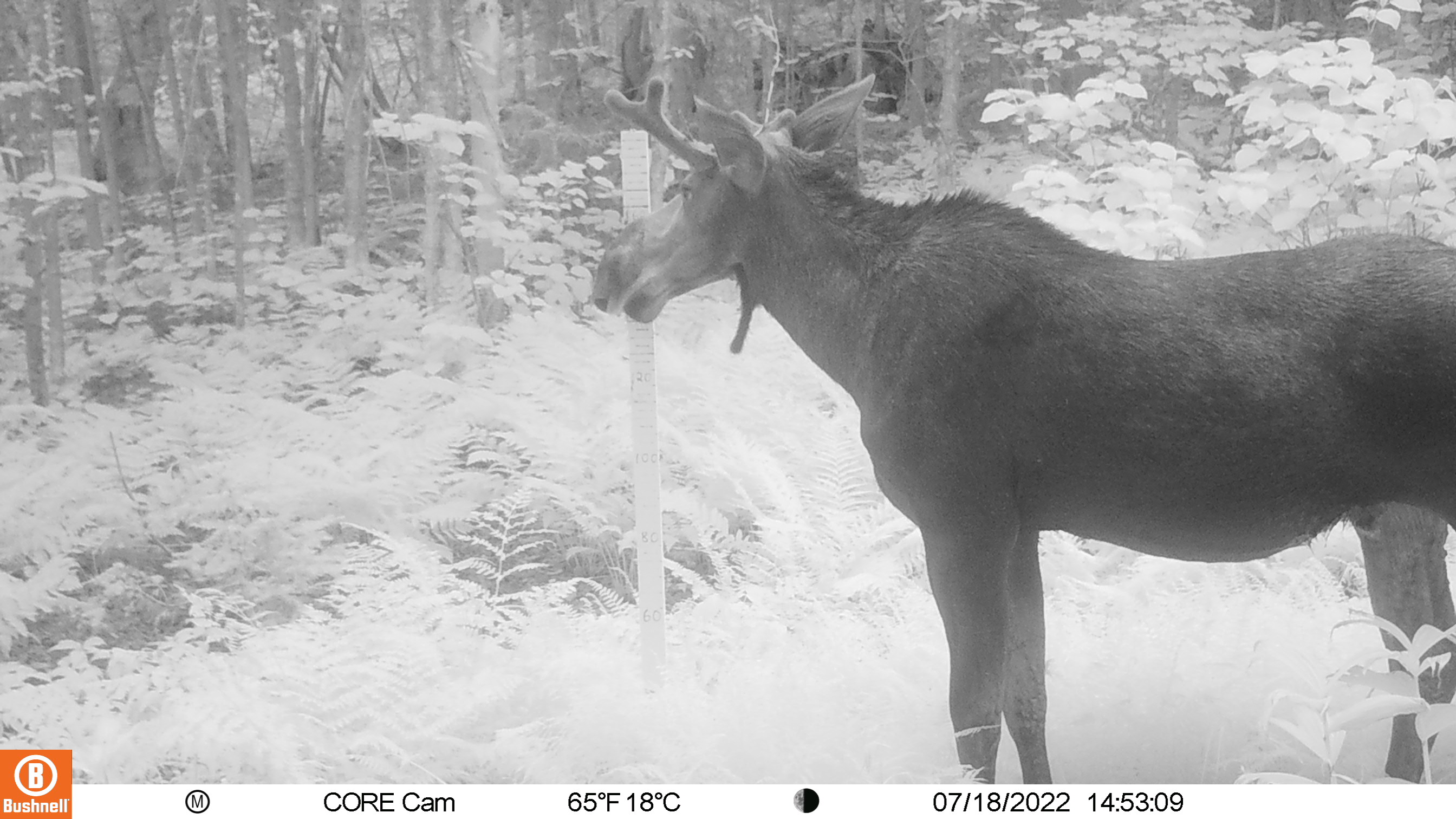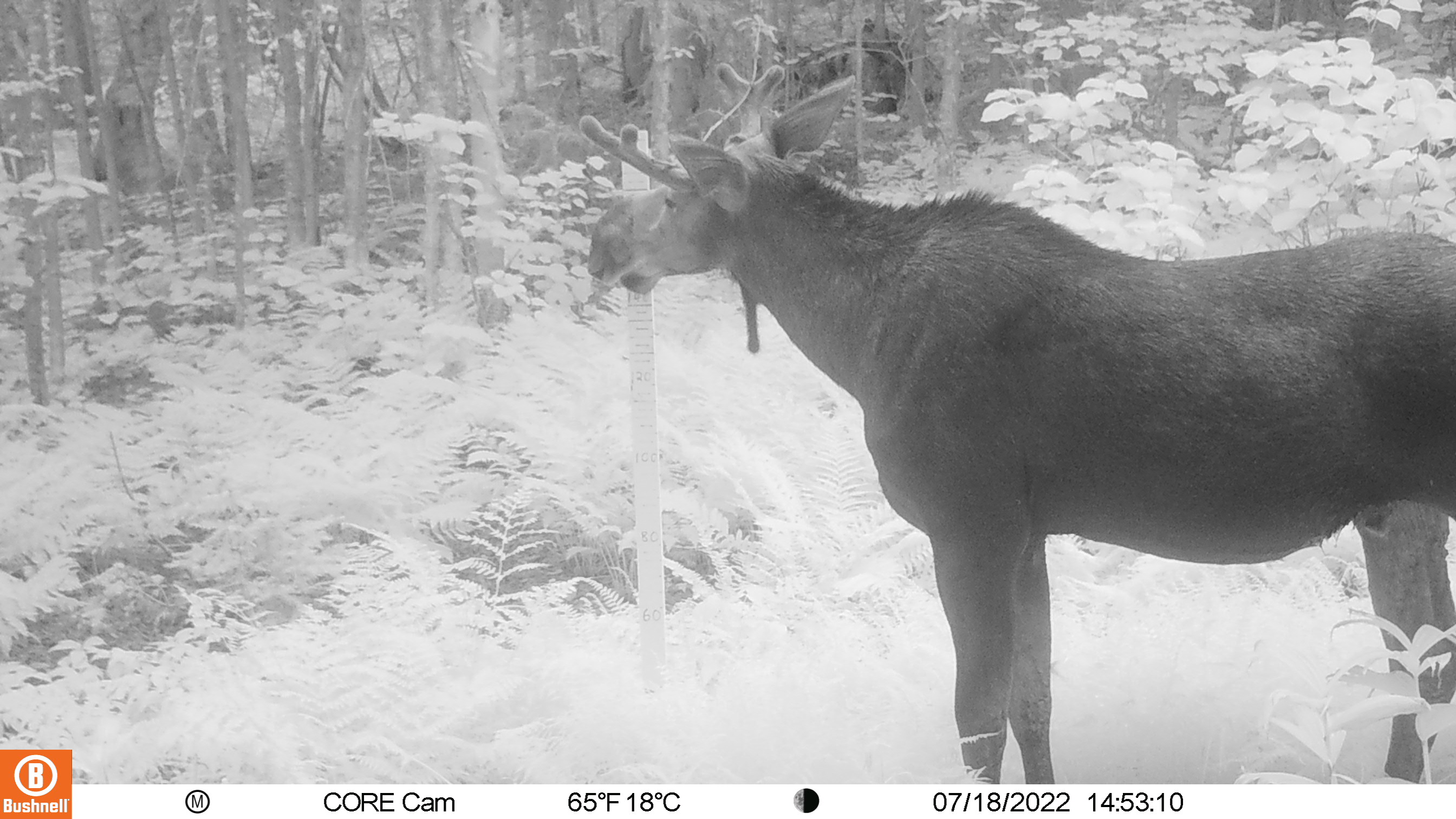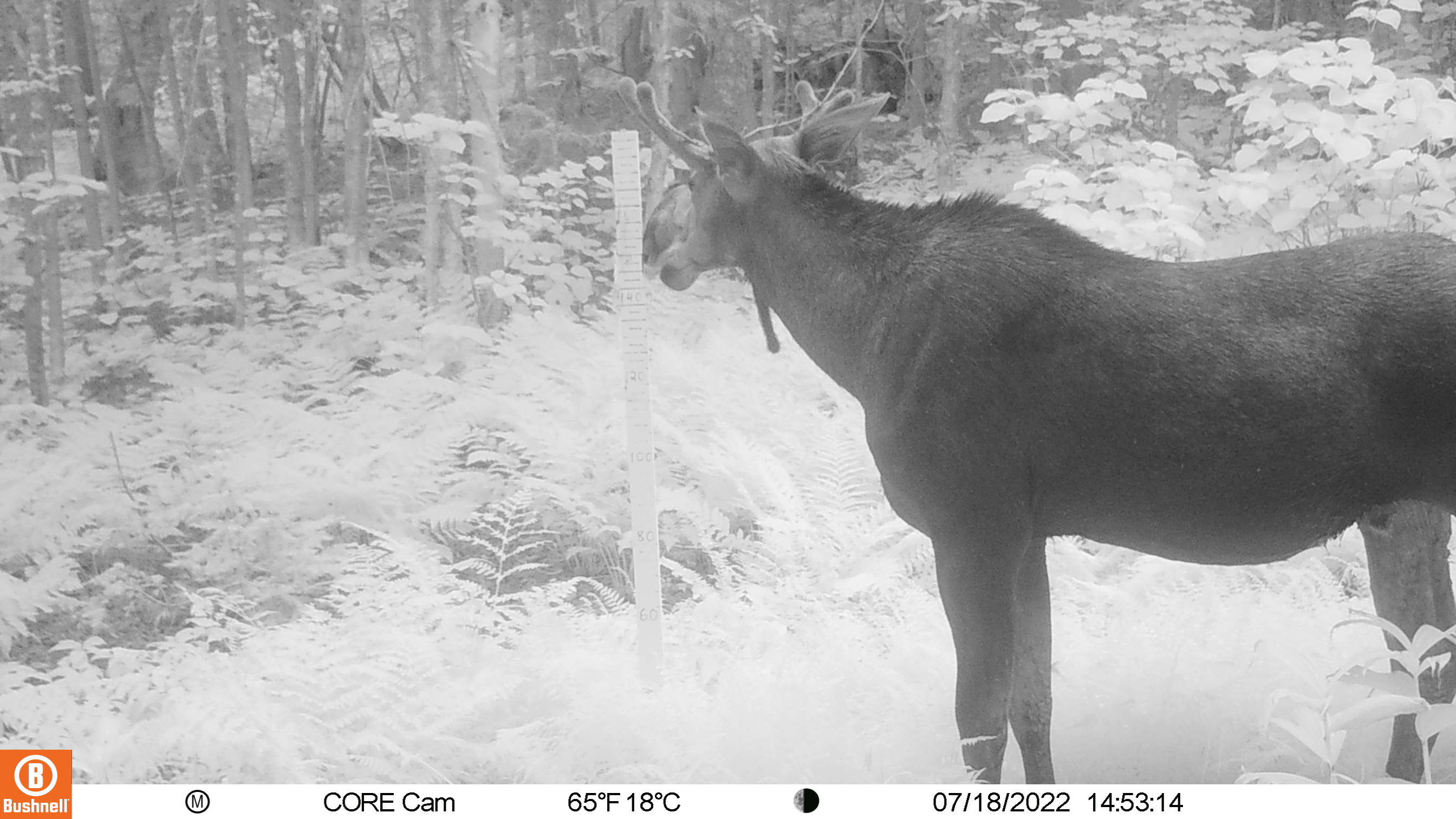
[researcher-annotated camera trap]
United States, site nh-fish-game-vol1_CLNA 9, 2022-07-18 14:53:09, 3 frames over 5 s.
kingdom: Animalia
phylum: Chordata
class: Mammalia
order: Artiodactyla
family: Cervidae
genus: Alces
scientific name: Alces alces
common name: moose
Moose (Alces alces).